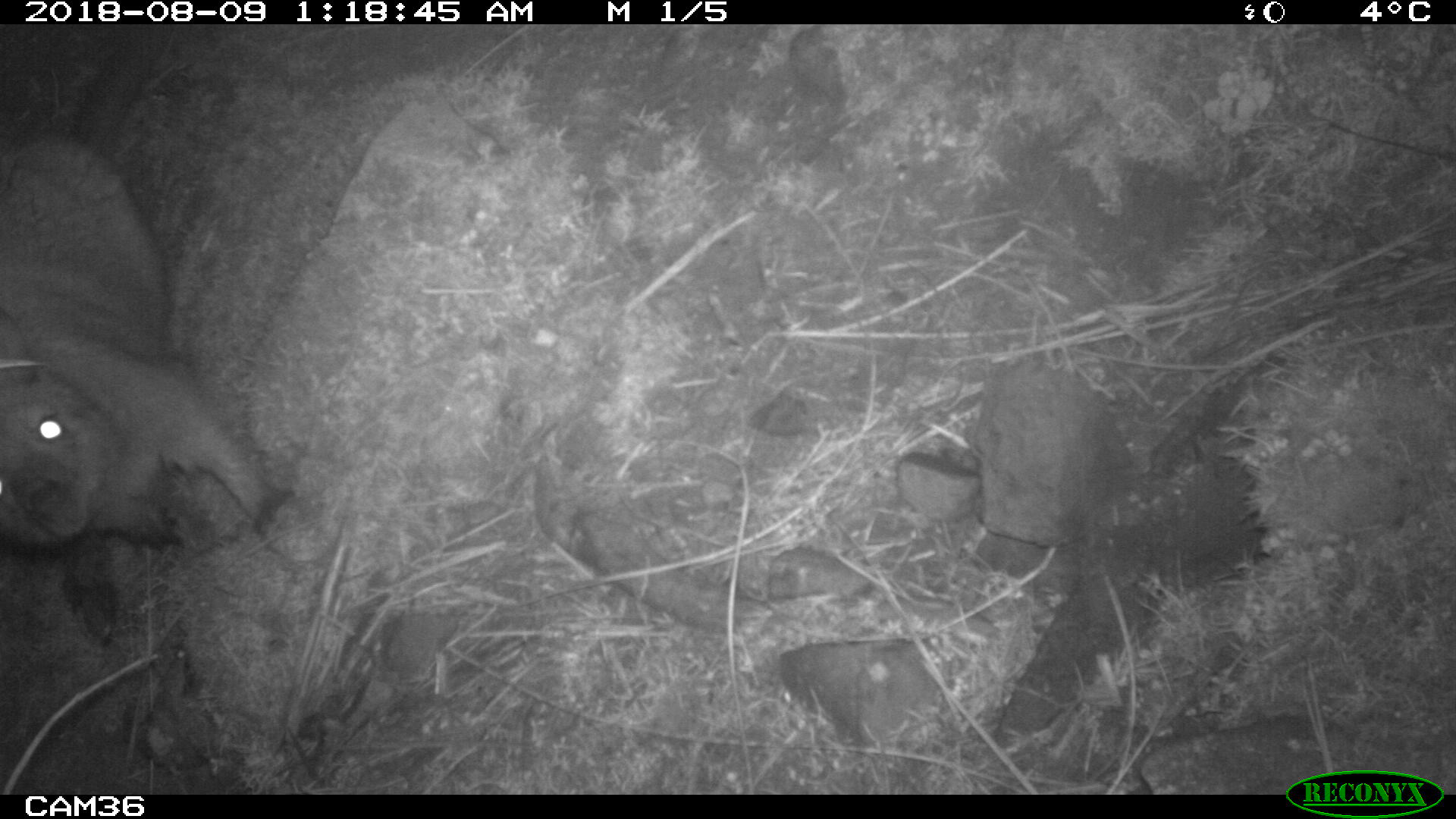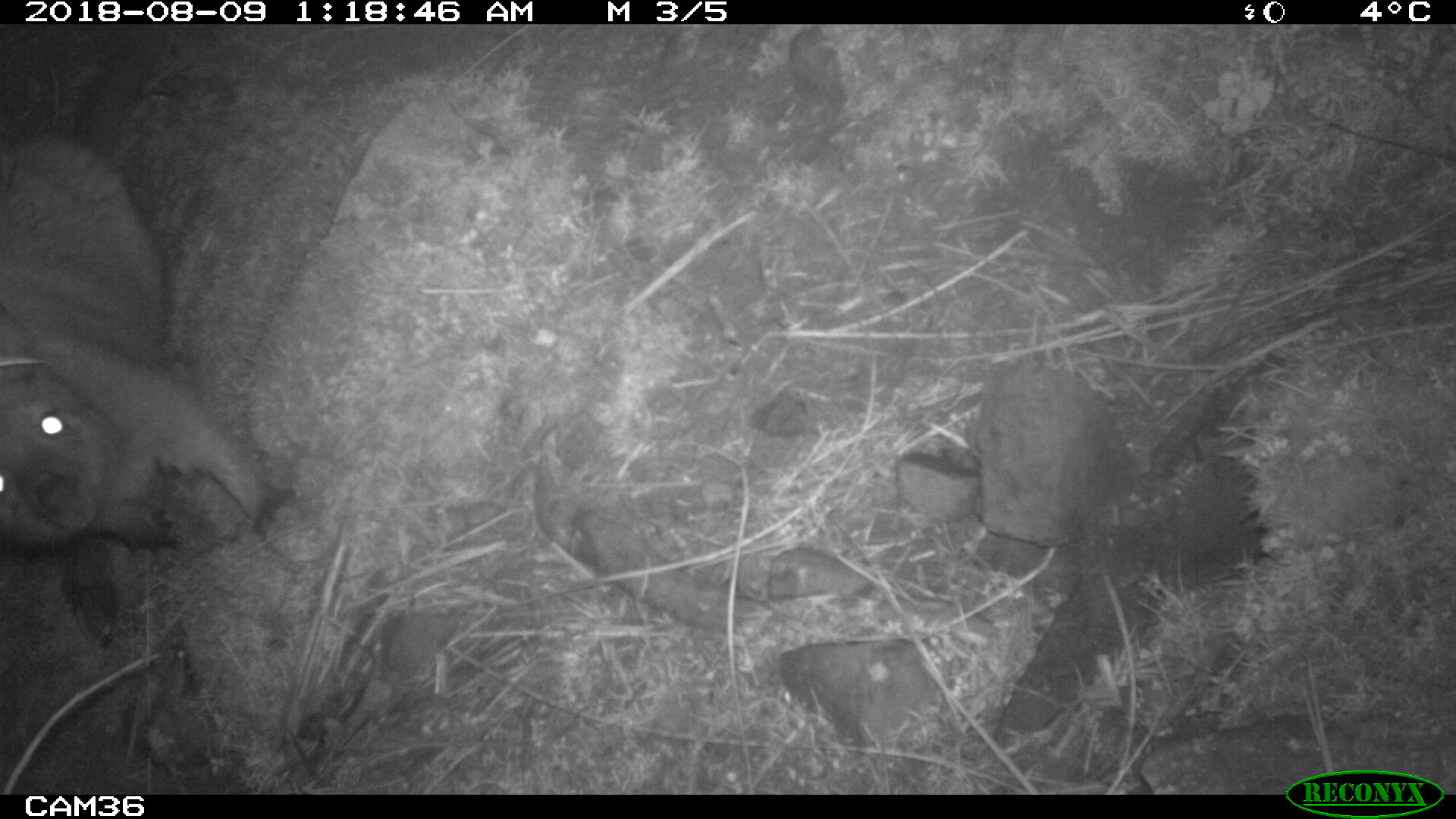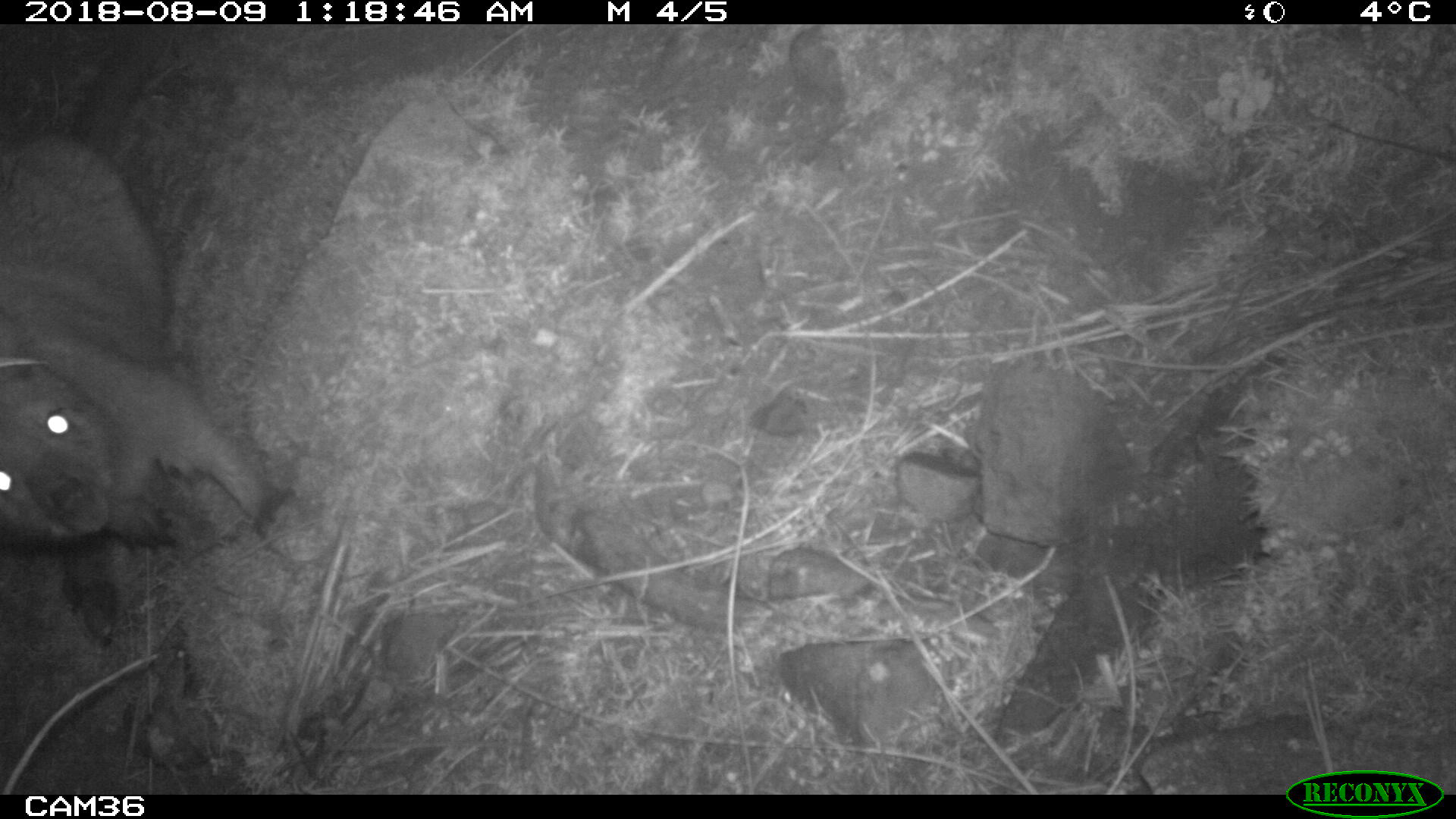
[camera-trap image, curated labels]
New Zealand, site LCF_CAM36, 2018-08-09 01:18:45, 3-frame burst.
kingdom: Animalia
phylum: Chordata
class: Mammalia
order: Diprotodontia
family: Macropodidae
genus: Notamacropus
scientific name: Notamacropus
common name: wallaby